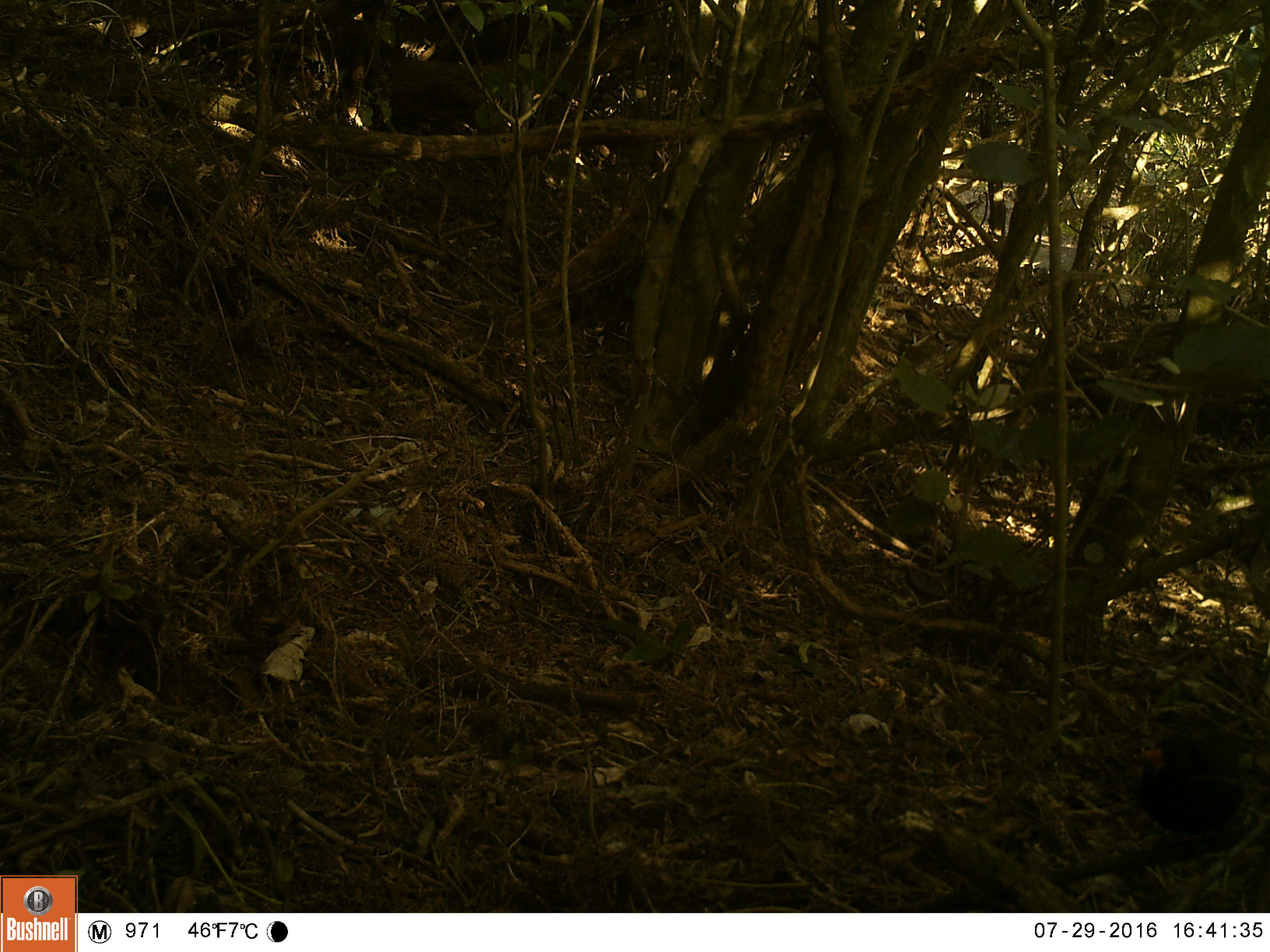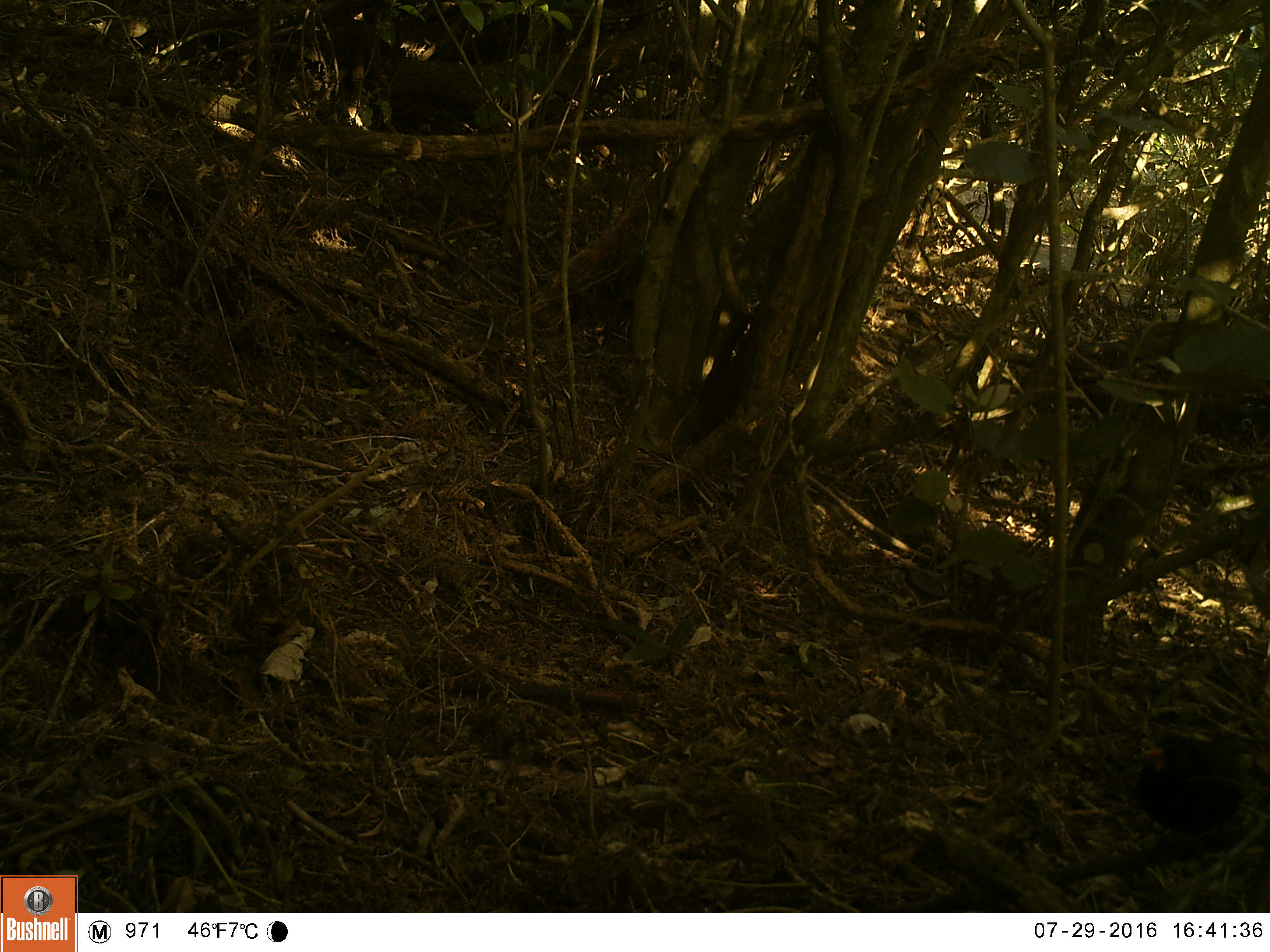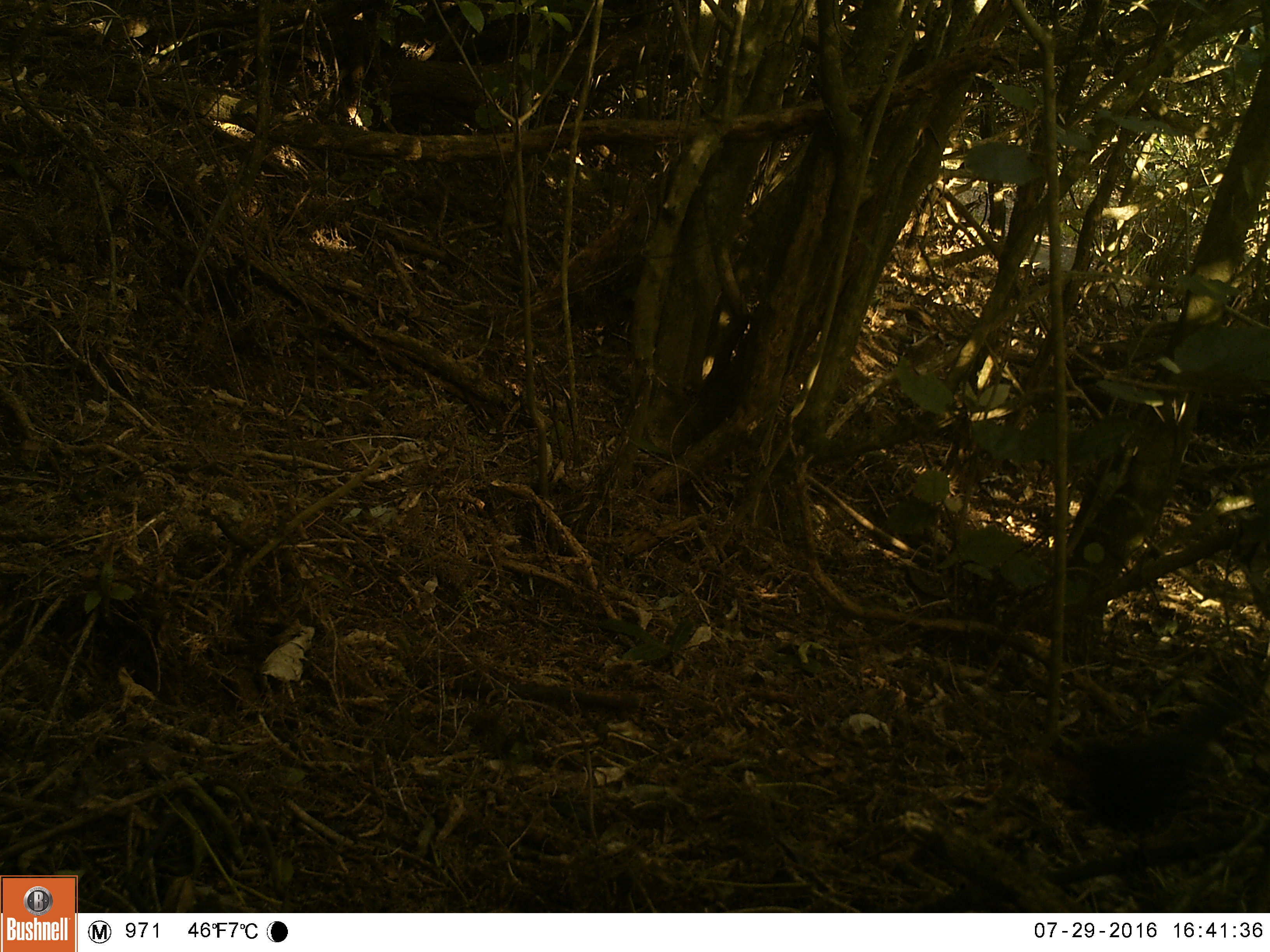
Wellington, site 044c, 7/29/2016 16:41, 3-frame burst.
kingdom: Animalia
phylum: Chordata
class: Aves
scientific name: Aves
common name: bird